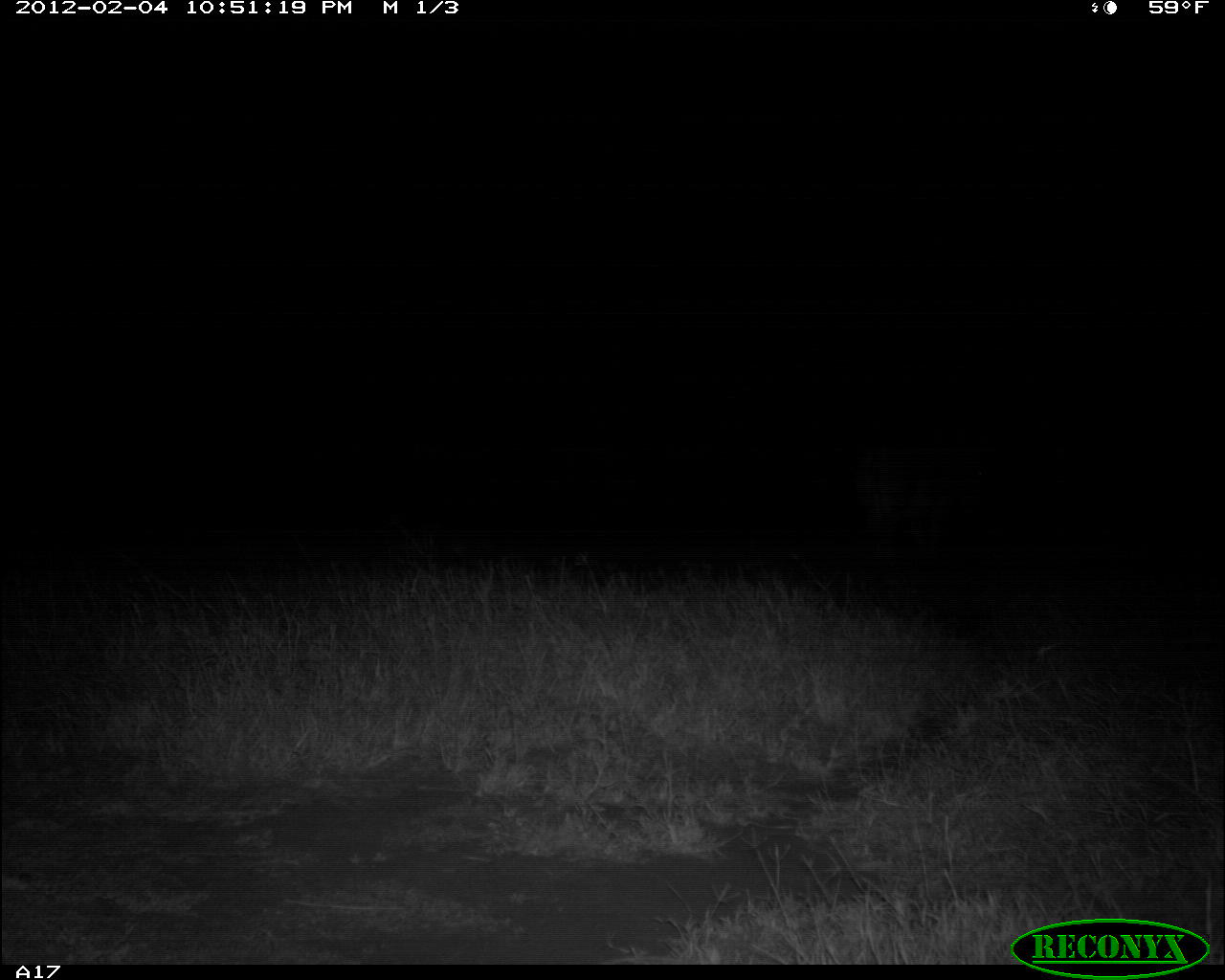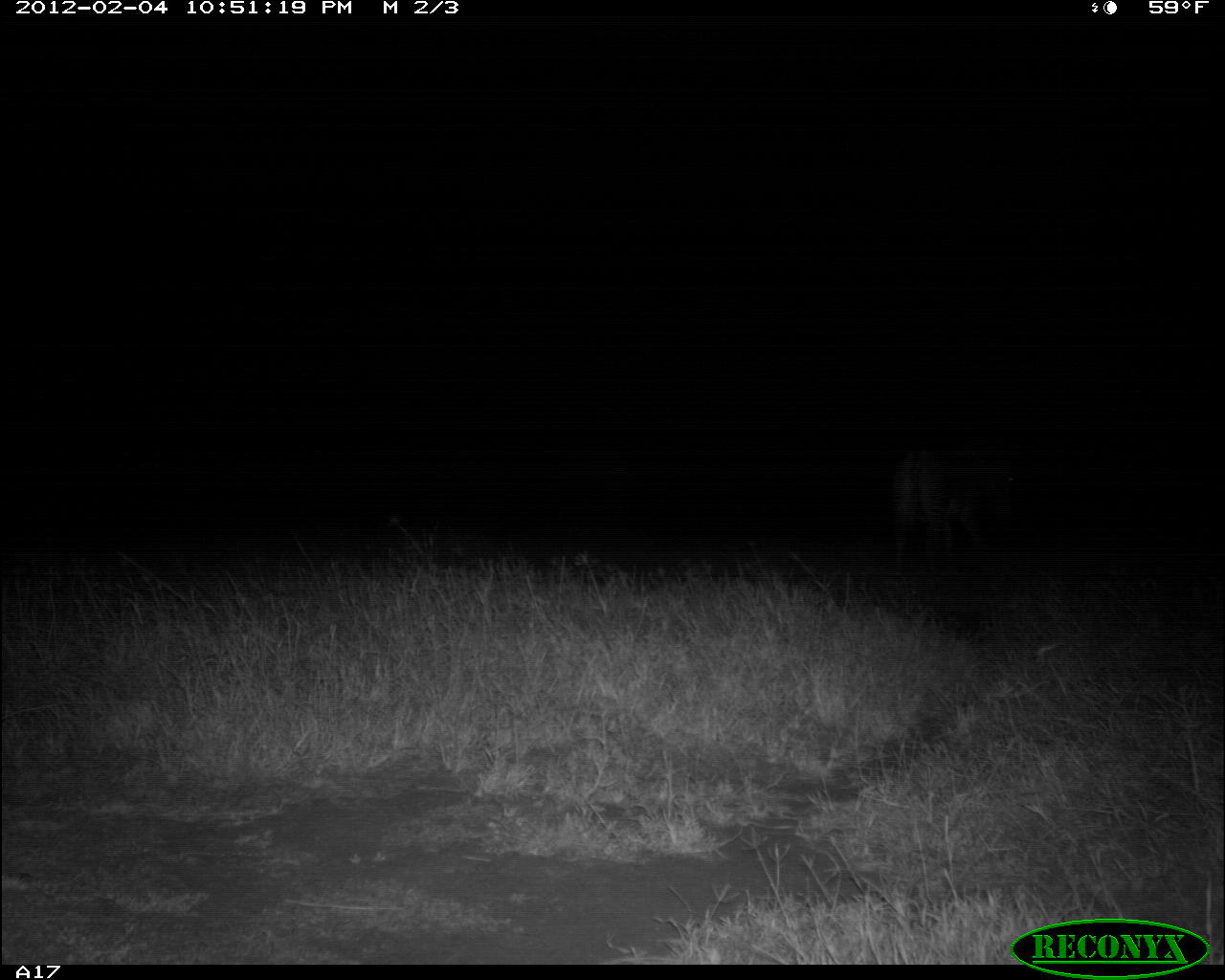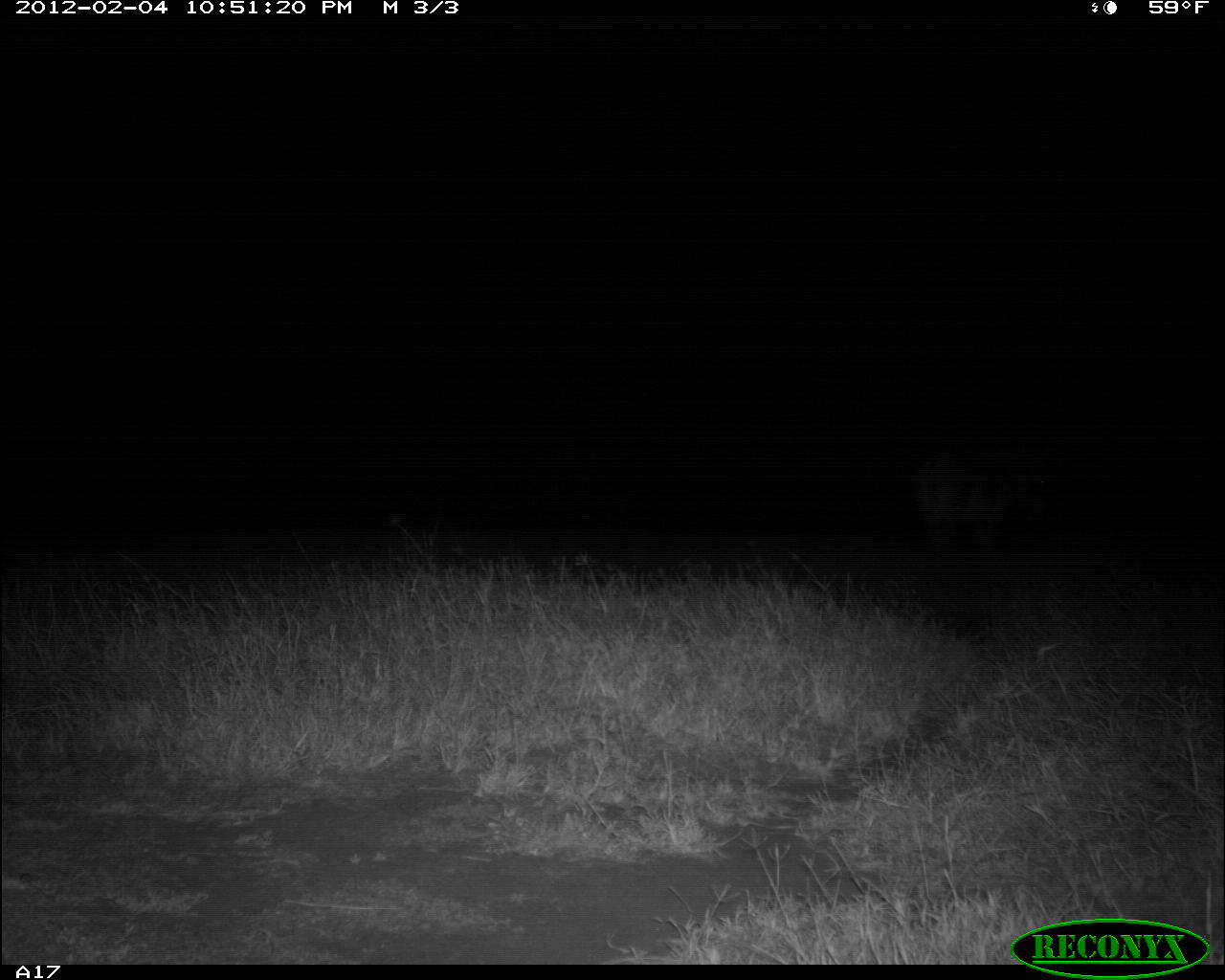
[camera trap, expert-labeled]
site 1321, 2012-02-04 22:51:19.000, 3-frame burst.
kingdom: Animalia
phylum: Chordata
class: Mammalia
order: Perissodactyla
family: Equidae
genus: Equus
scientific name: Equus quagga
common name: plains zebra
Equus quagga (plains zebra), count 1.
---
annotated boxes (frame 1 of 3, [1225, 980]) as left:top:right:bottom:
equus quagga: 850:441:988:563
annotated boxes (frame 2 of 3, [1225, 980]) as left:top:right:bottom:
equus quagga: 893:450:1017:579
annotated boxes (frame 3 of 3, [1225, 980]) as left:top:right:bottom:
equus quagga: 916:441:1050:566